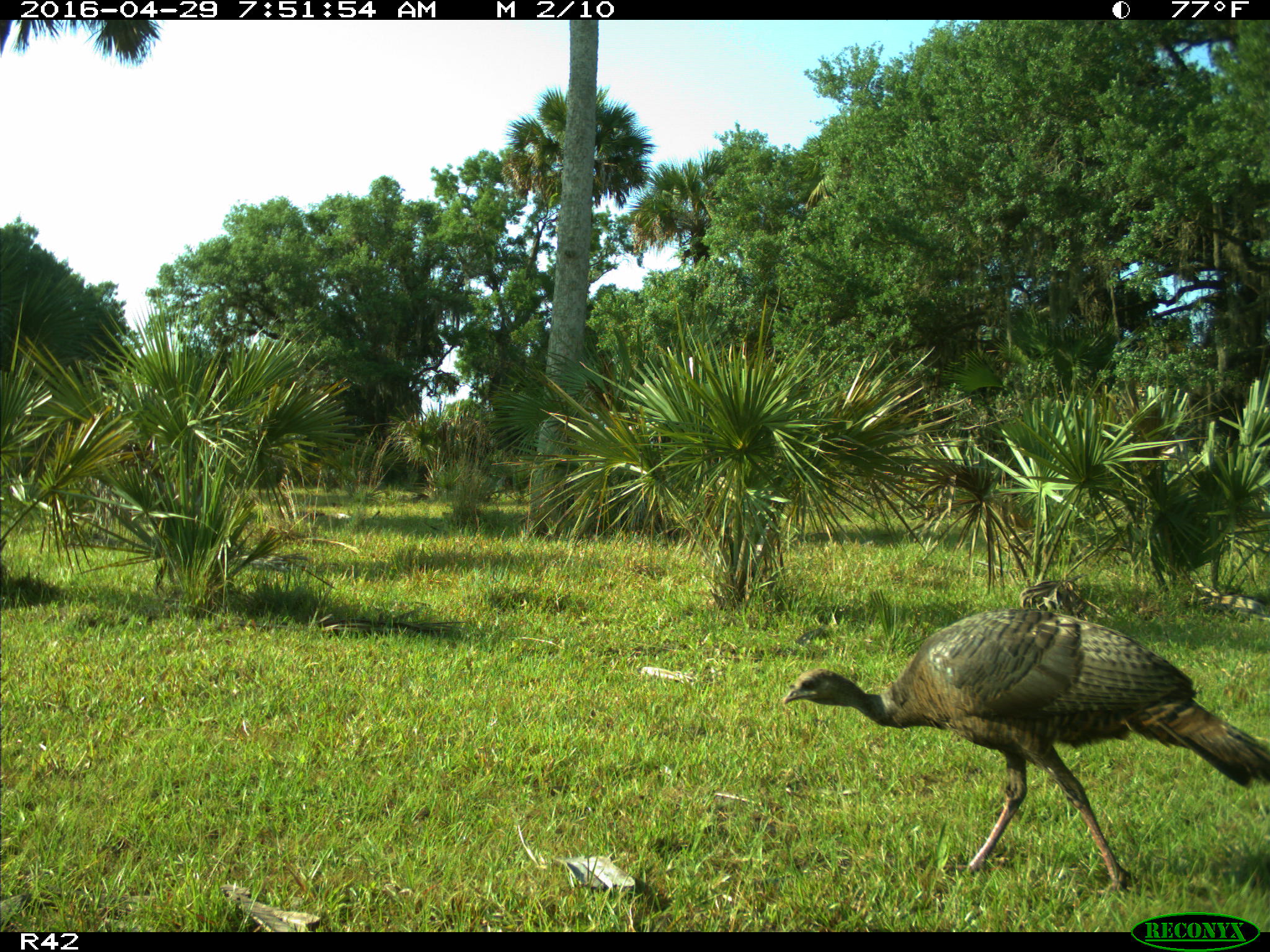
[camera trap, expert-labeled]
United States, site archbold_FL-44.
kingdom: Animalia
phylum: Chordata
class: Aves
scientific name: Aves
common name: birds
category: unidentified bird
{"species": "unidentified bird (birds) (Aves)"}